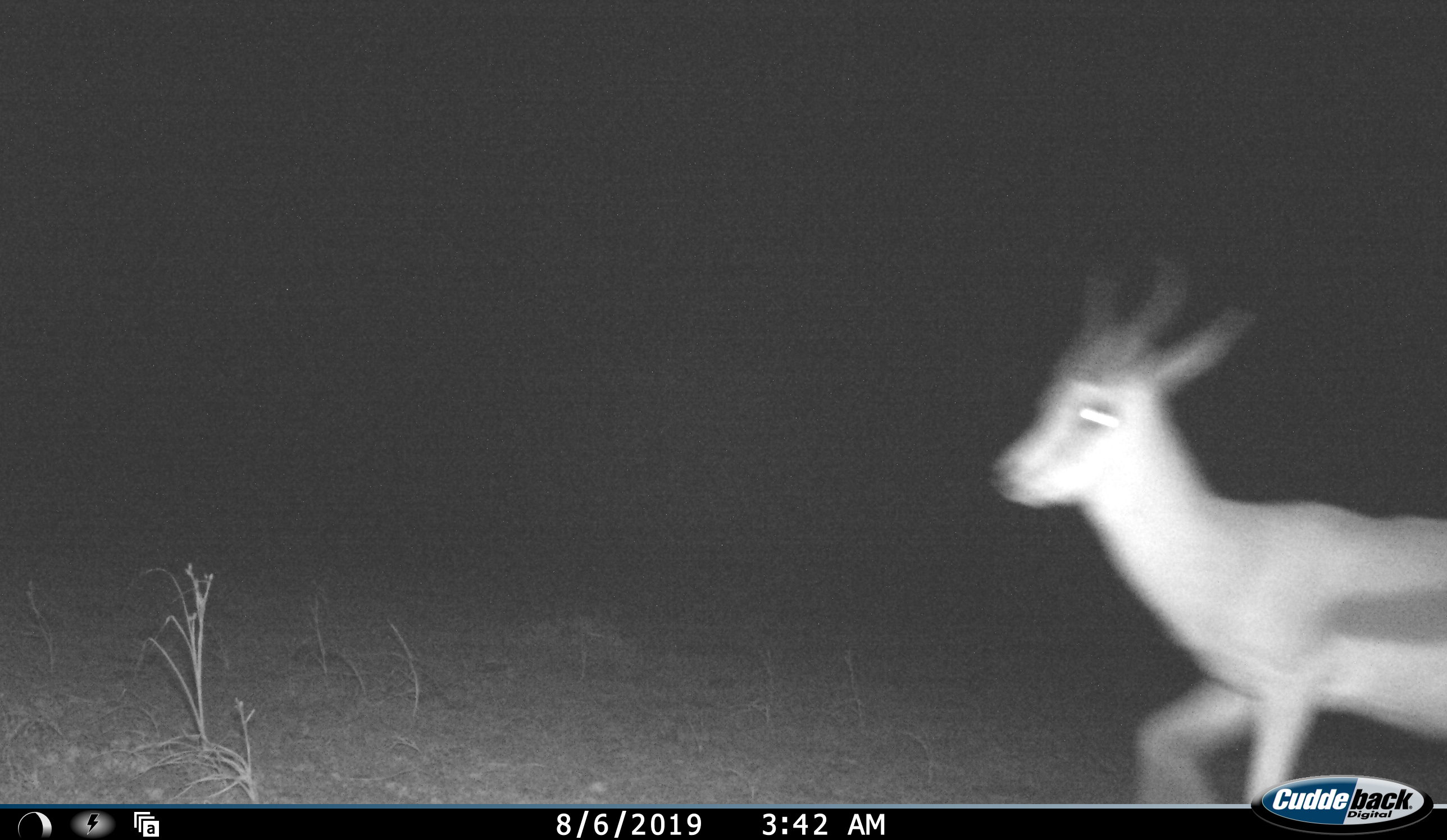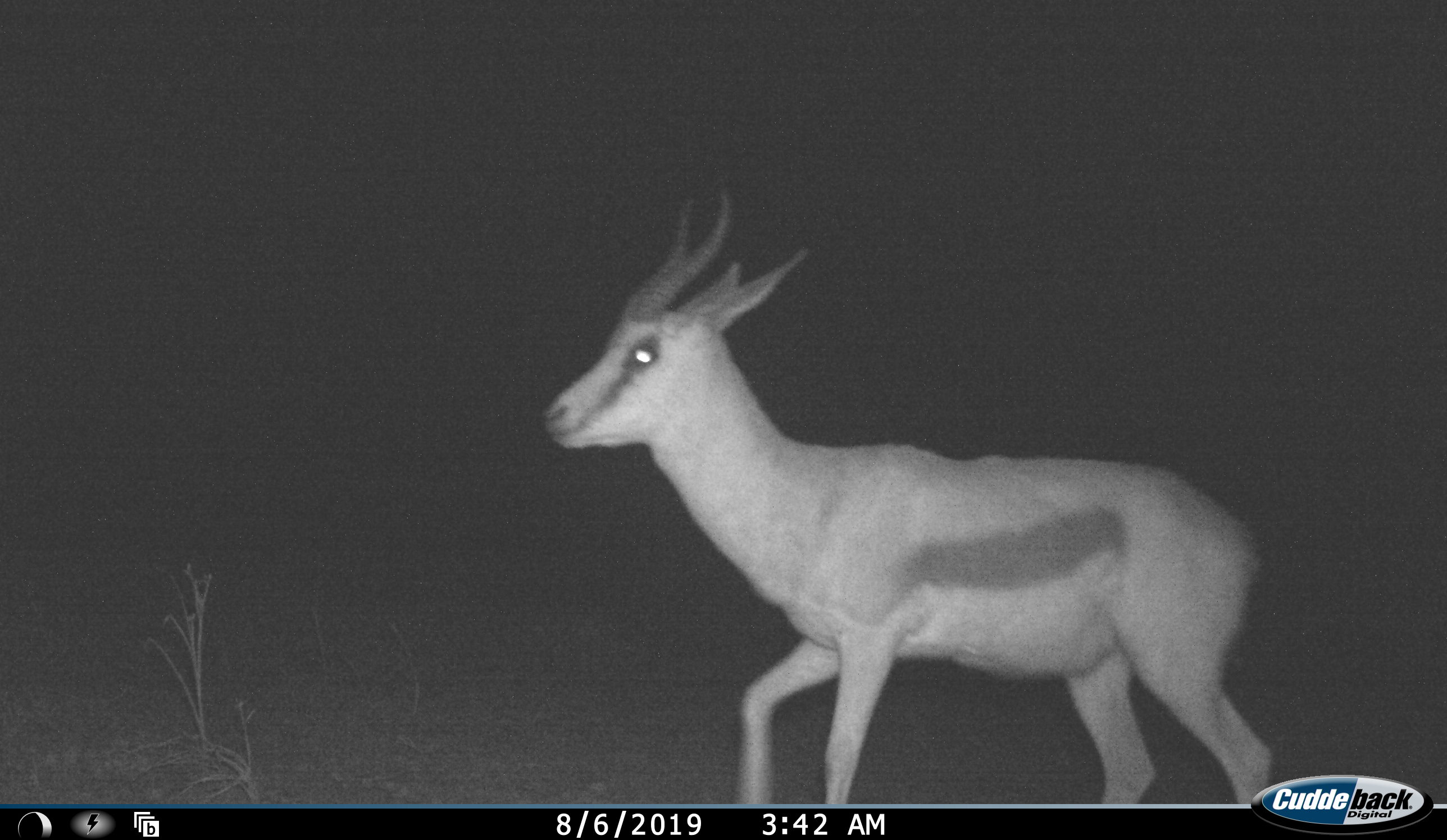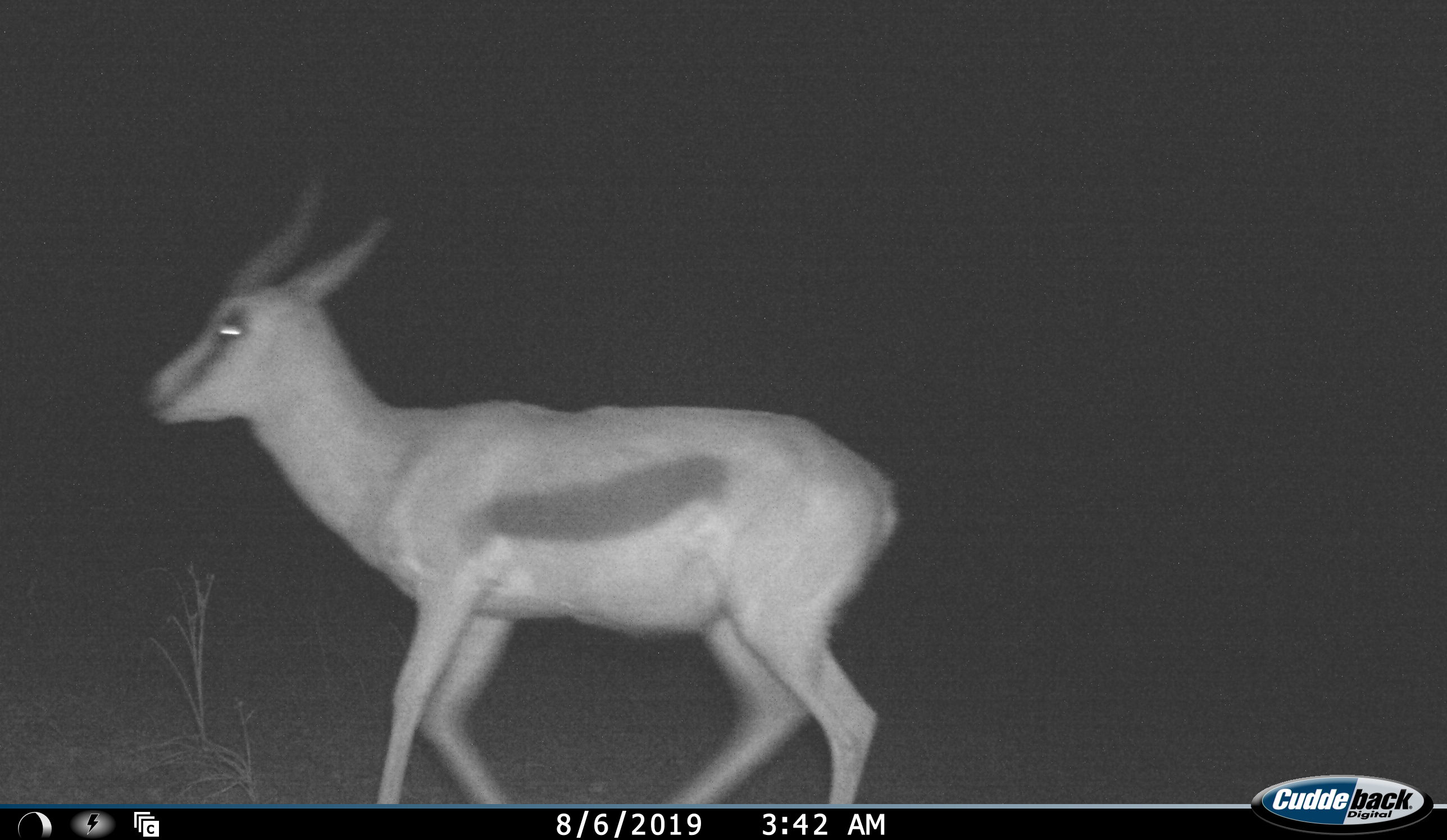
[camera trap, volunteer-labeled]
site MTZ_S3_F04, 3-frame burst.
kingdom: Animalia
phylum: Chordata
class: Mammalia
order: Artiodactyla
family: Bovidae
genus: Antidorcas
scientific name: Antidorcas marsupialis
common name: springbok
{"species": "springbok (Antidorcas marsupialis)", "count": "1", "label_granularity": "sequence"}